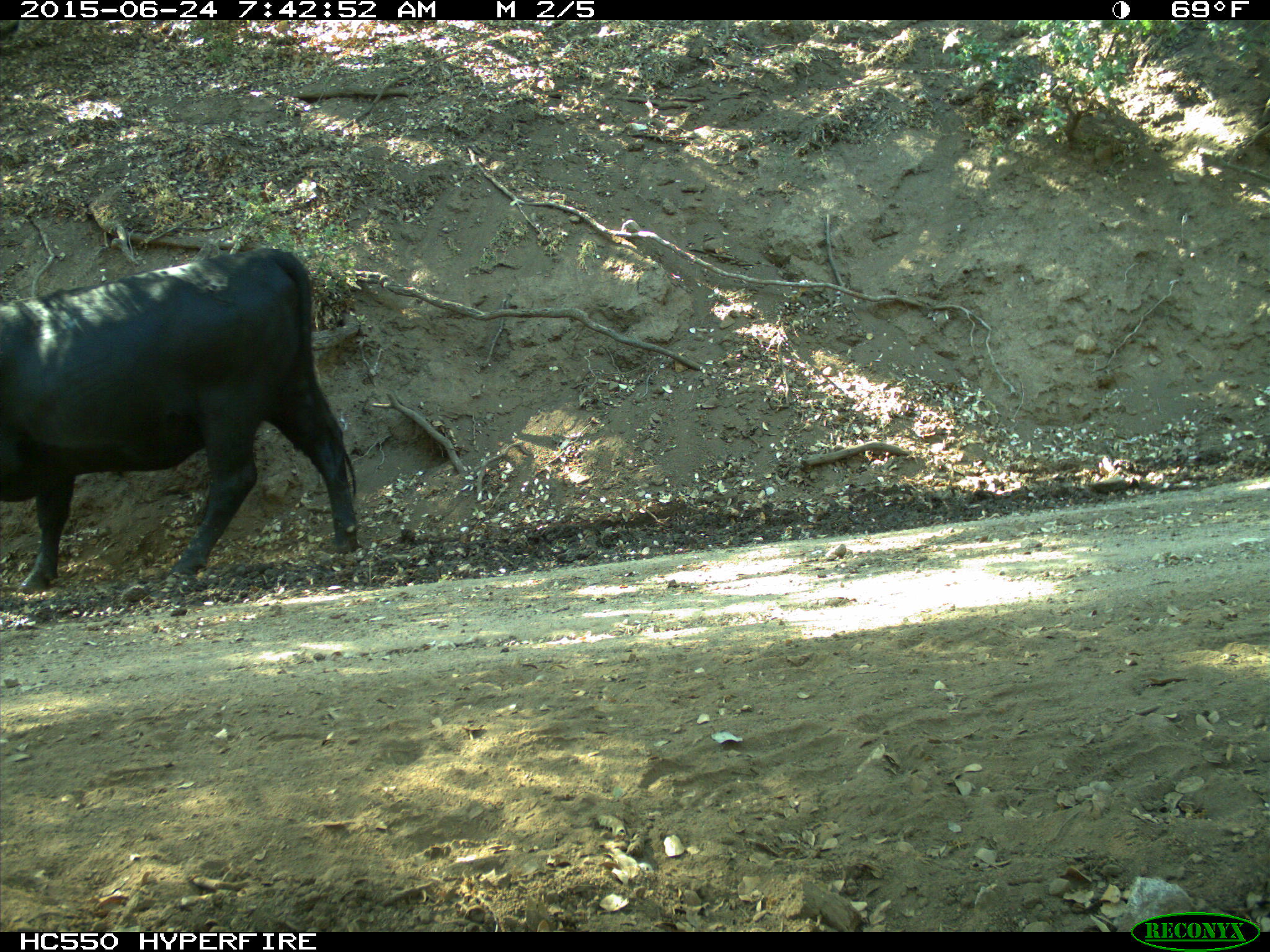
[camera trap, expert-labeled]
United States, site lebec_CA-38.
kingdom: Animalia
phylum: Chordata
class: Mammalia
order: Artiodactyla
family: Bovidae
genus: Bos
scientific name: Bos taurus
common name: domestic cow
Bos taurus (domestic cow).